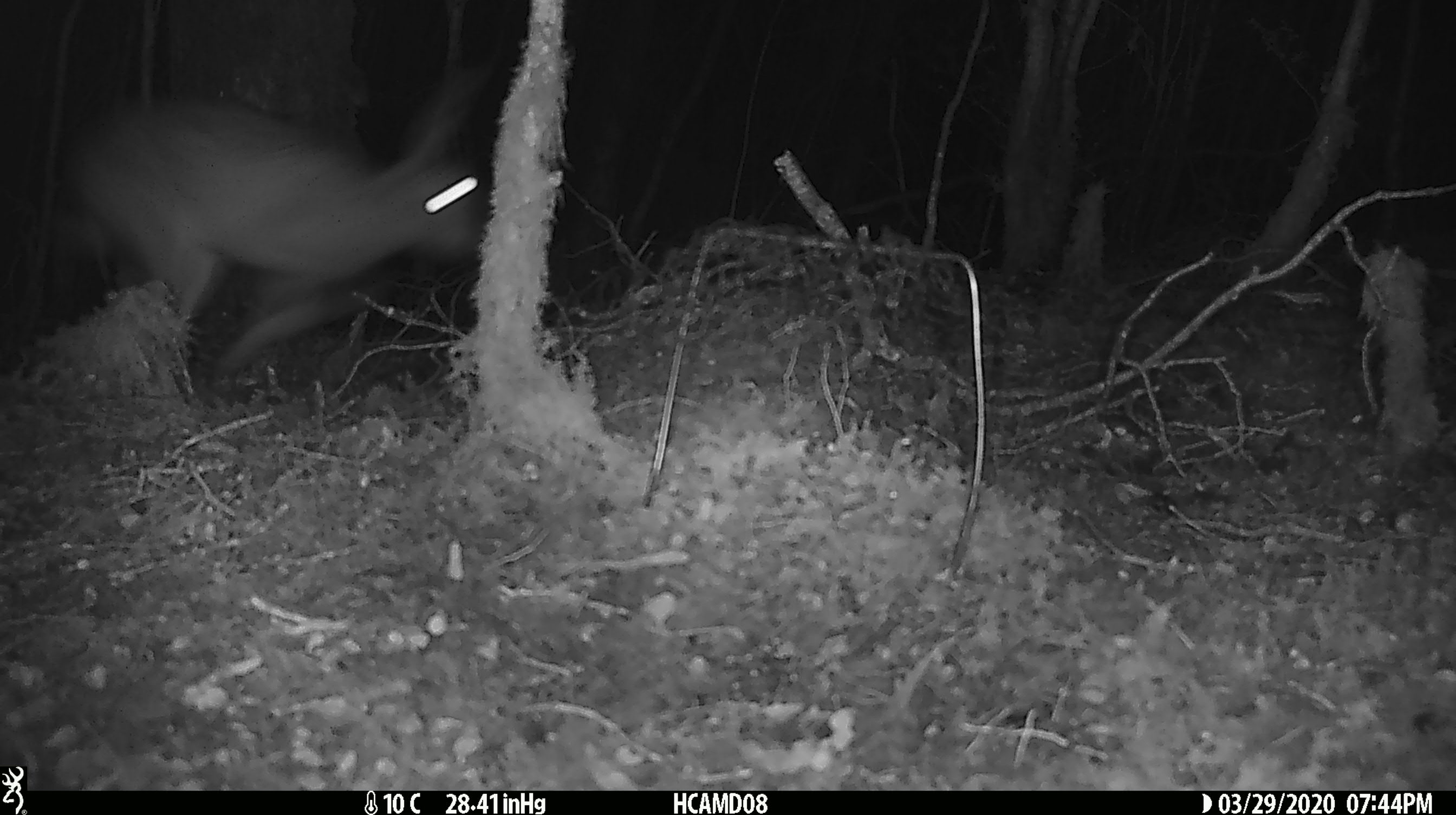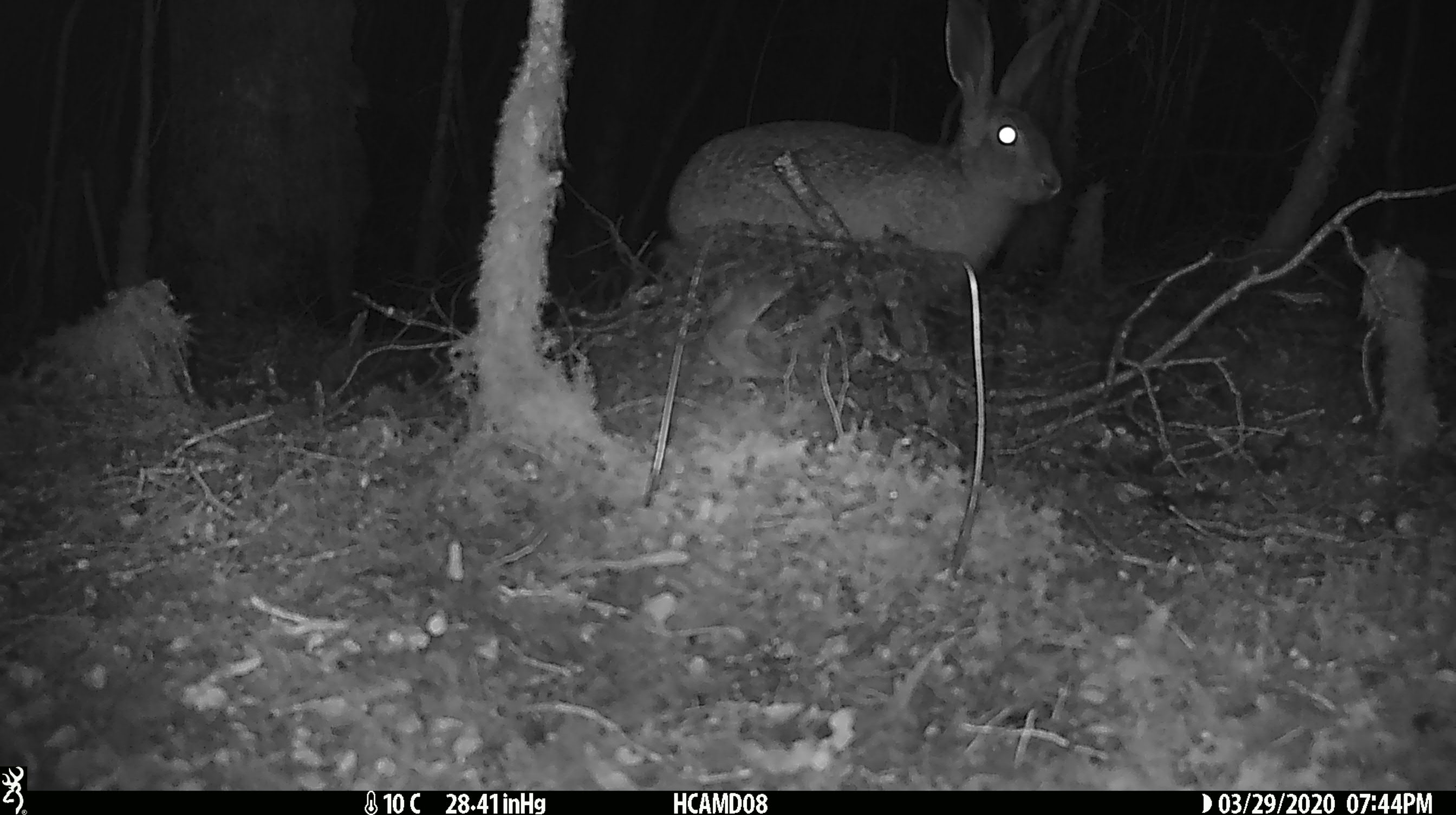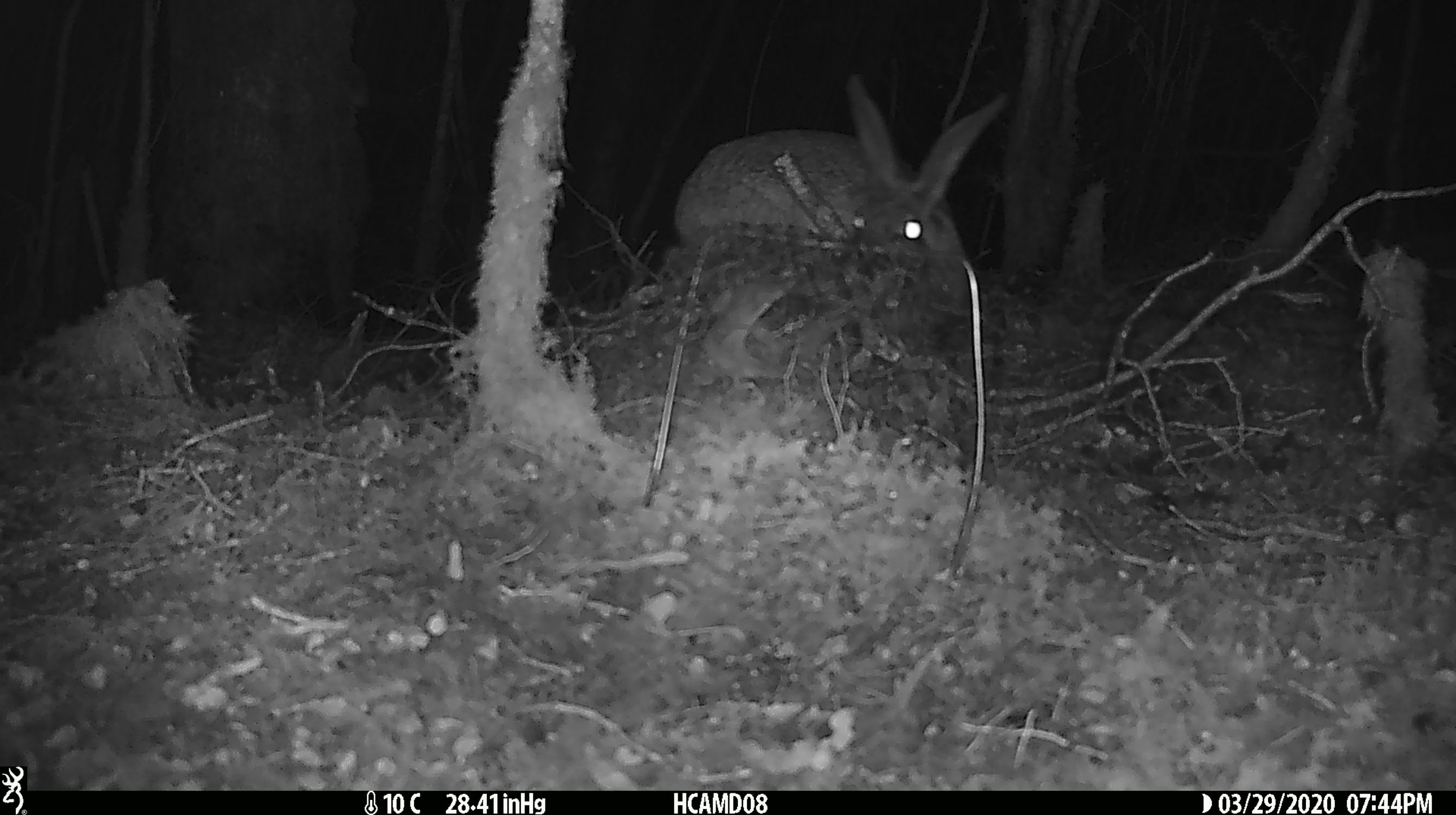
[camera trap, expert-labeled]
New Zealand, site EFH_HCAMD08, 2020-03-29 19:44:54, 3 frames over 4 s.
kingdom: Animalia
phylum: Chordata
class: Mammalia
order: Lagomorpha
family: Leporidae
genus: Lepus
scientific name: Lepus europaeus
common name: brown hare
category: hare